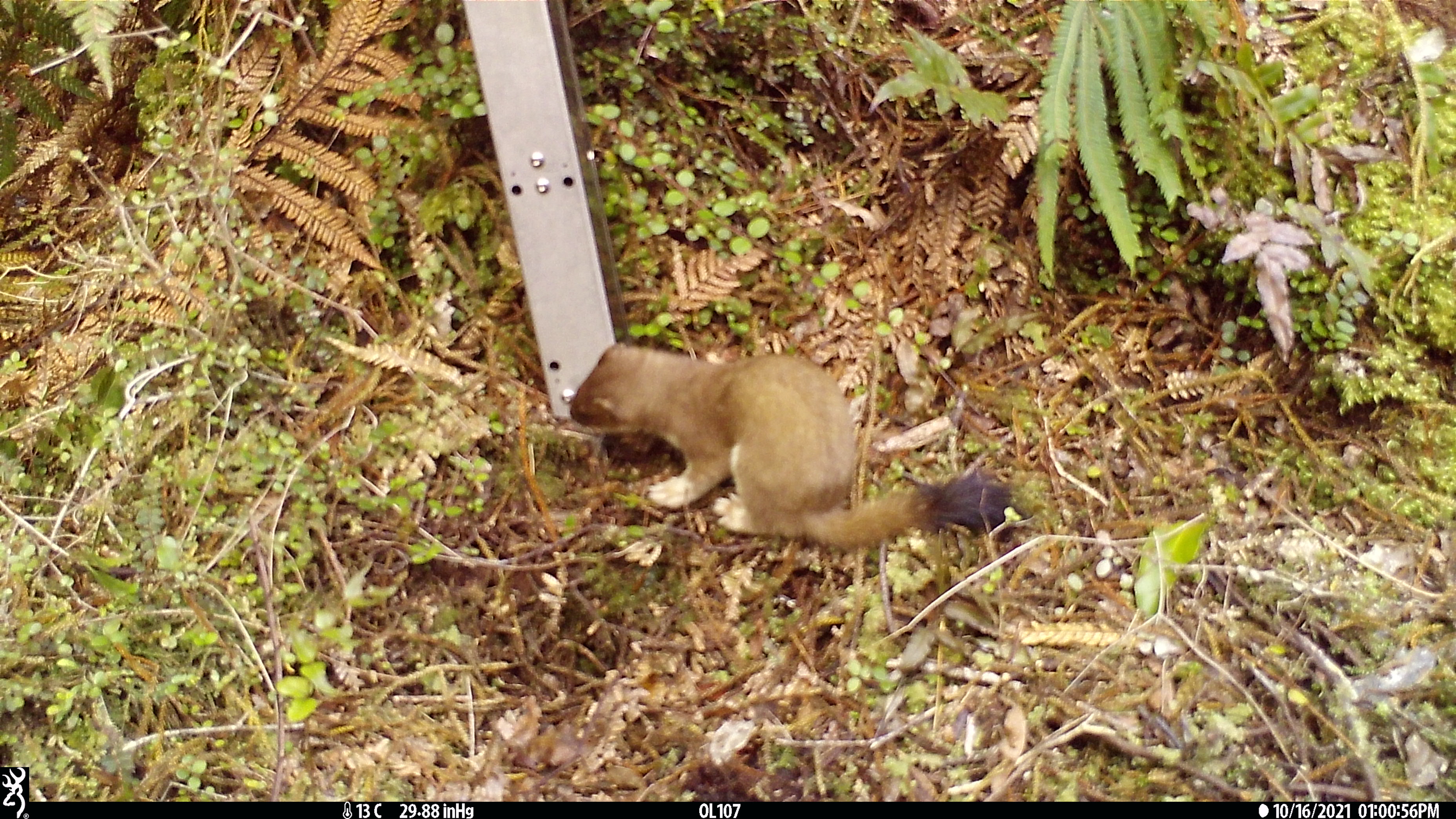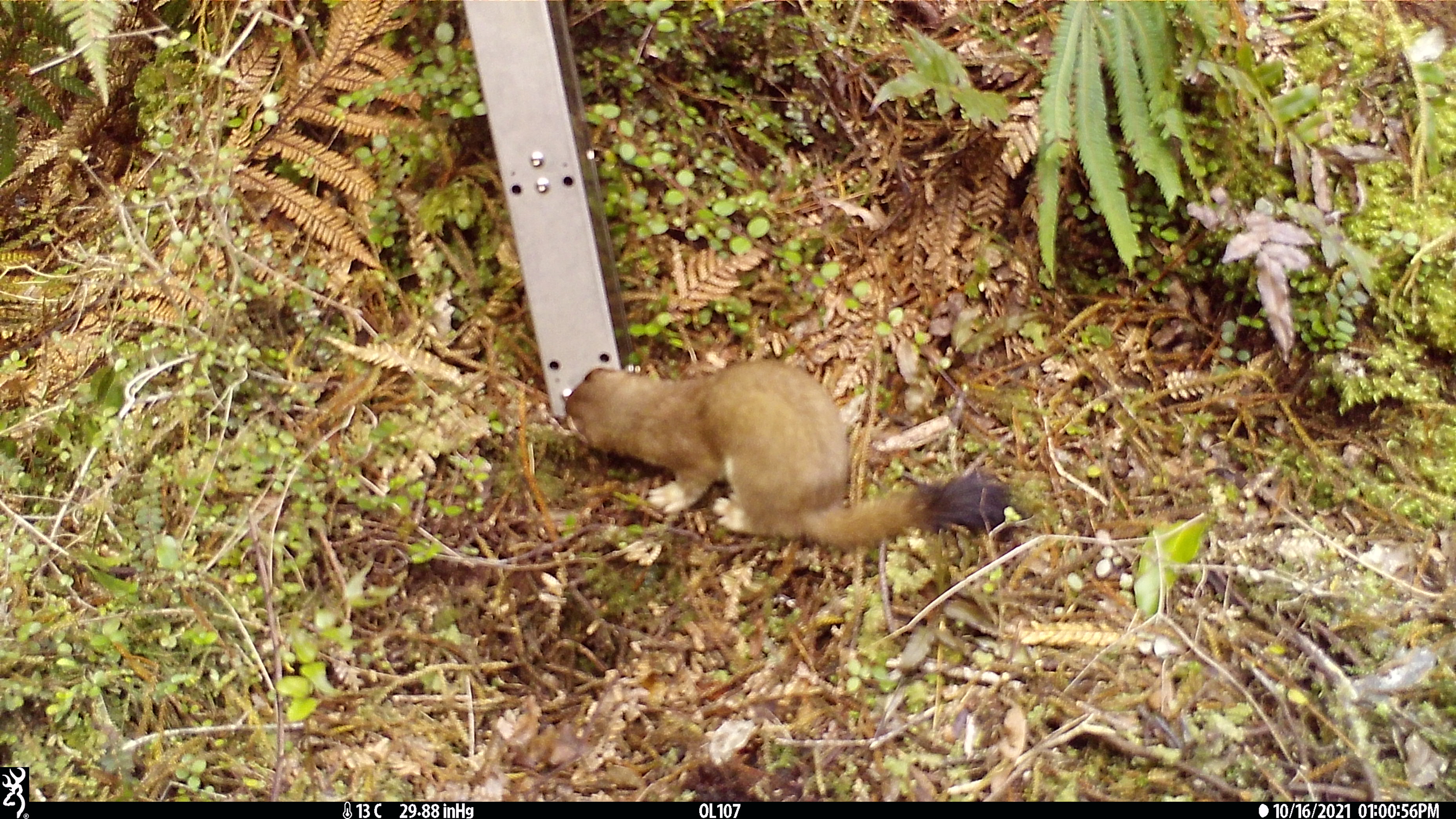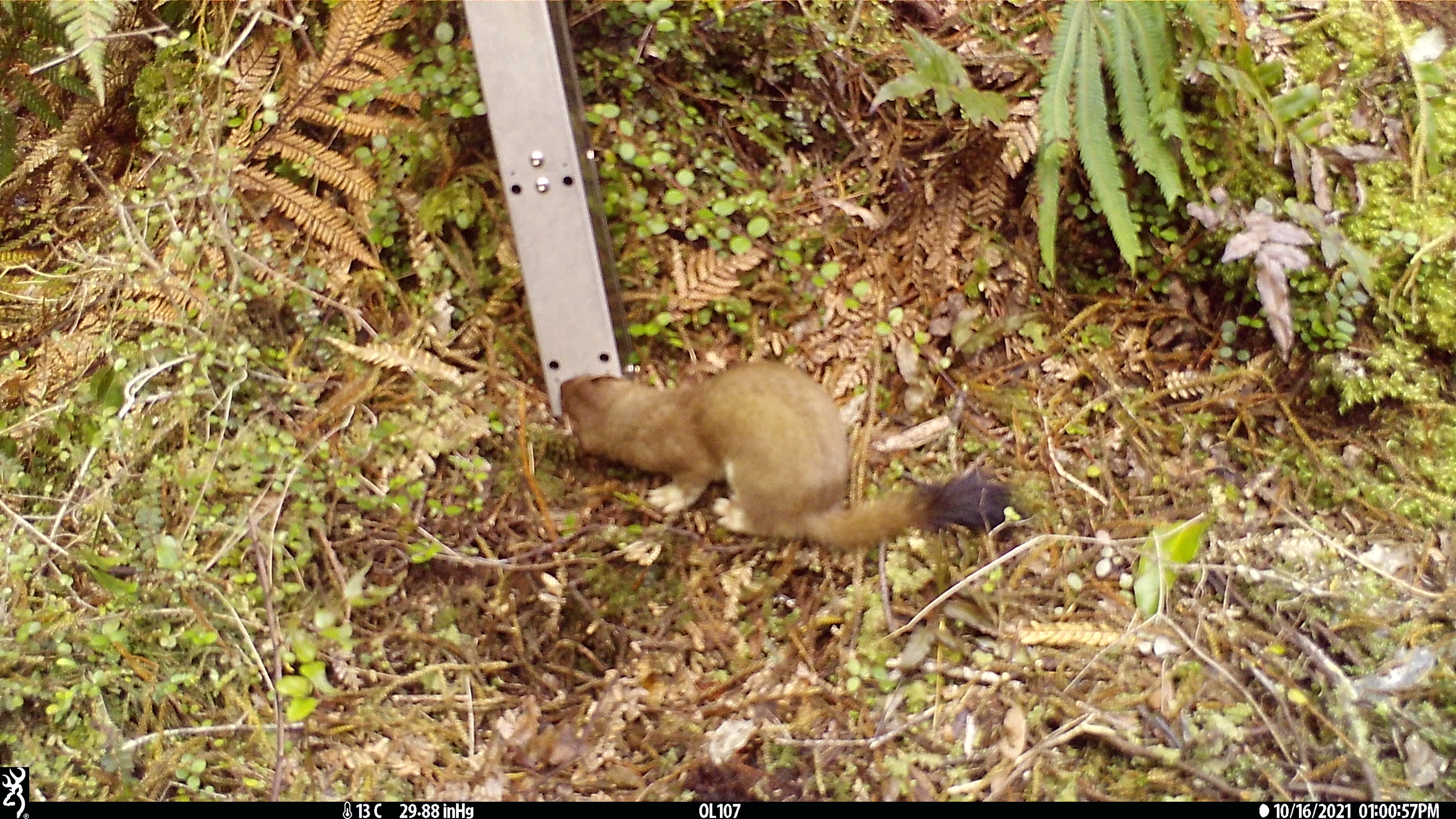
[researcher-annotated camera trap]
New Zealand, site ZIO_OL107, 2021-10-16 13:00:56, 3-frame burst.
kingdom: Animalia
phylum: Chordata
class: Mammalia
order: Carnivora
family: Mustelidae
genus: Mustela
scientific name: Mustela erminea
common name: stoat